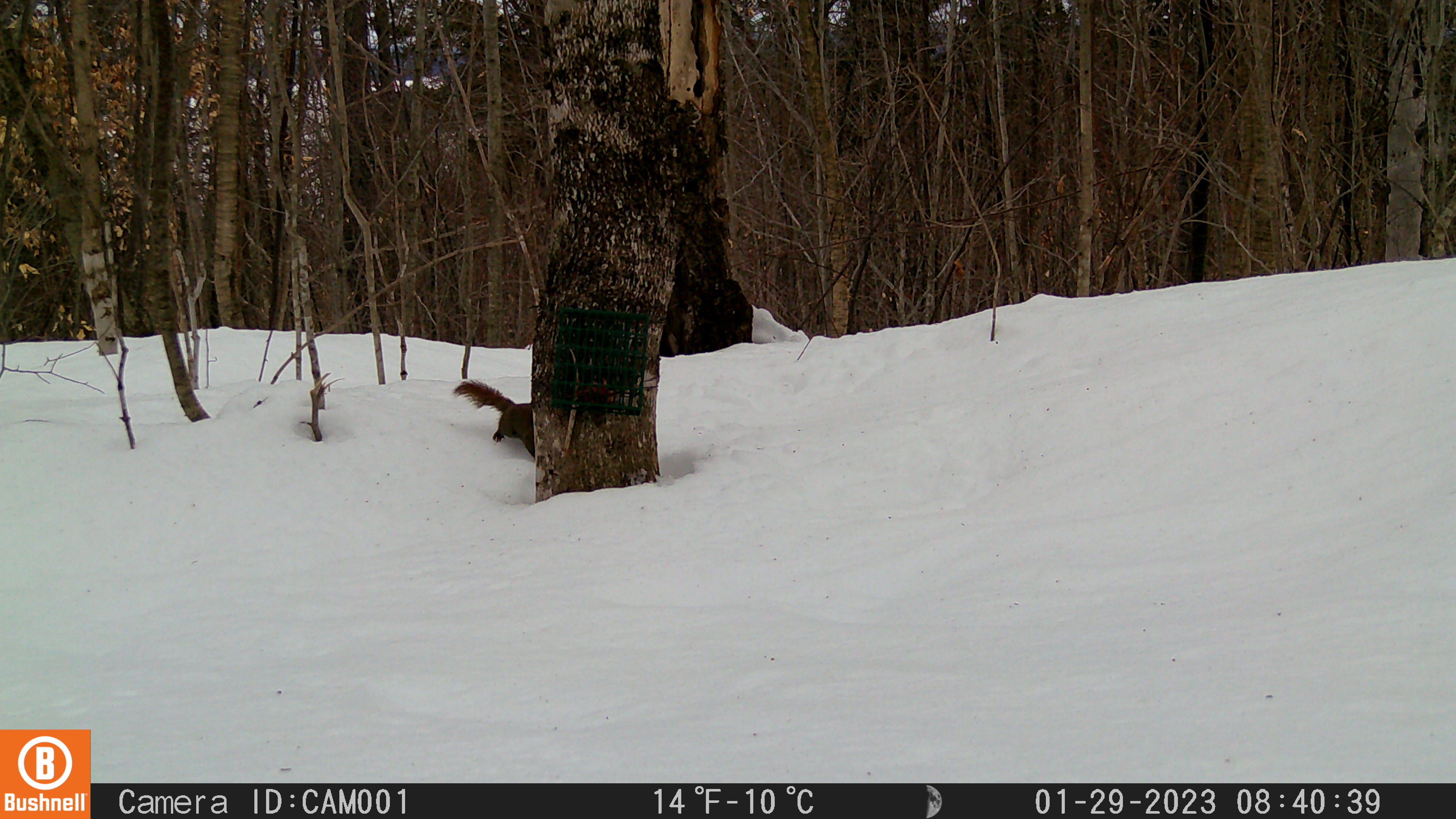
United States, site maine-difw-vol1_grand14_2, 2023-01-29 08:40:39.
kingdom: Animalia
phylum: Chordata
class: Mammalia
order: Rodentia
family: Sciuridae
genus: Tamiasciurus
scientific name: Tamiasciurus hudsonicus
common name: red squirrel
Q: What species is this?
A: Red squirrel (Tamiasciurus hudsonicus).